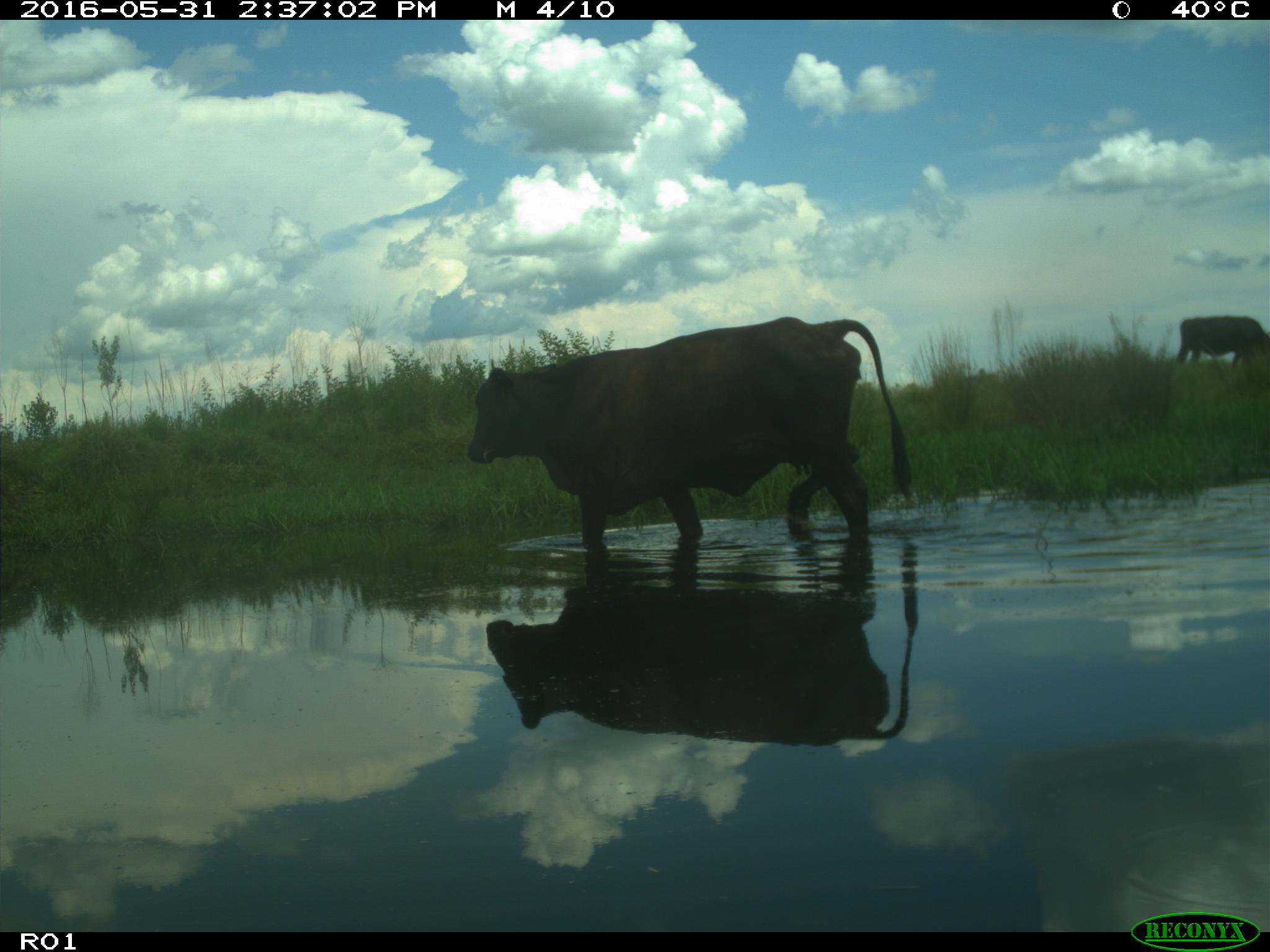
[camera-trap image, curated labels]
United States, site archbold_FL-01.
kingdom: Animalia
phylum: Chordata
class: Mammalia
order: Artiodactyla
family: Bovidae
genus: Bos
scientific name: Bos taurus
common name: domestic cow